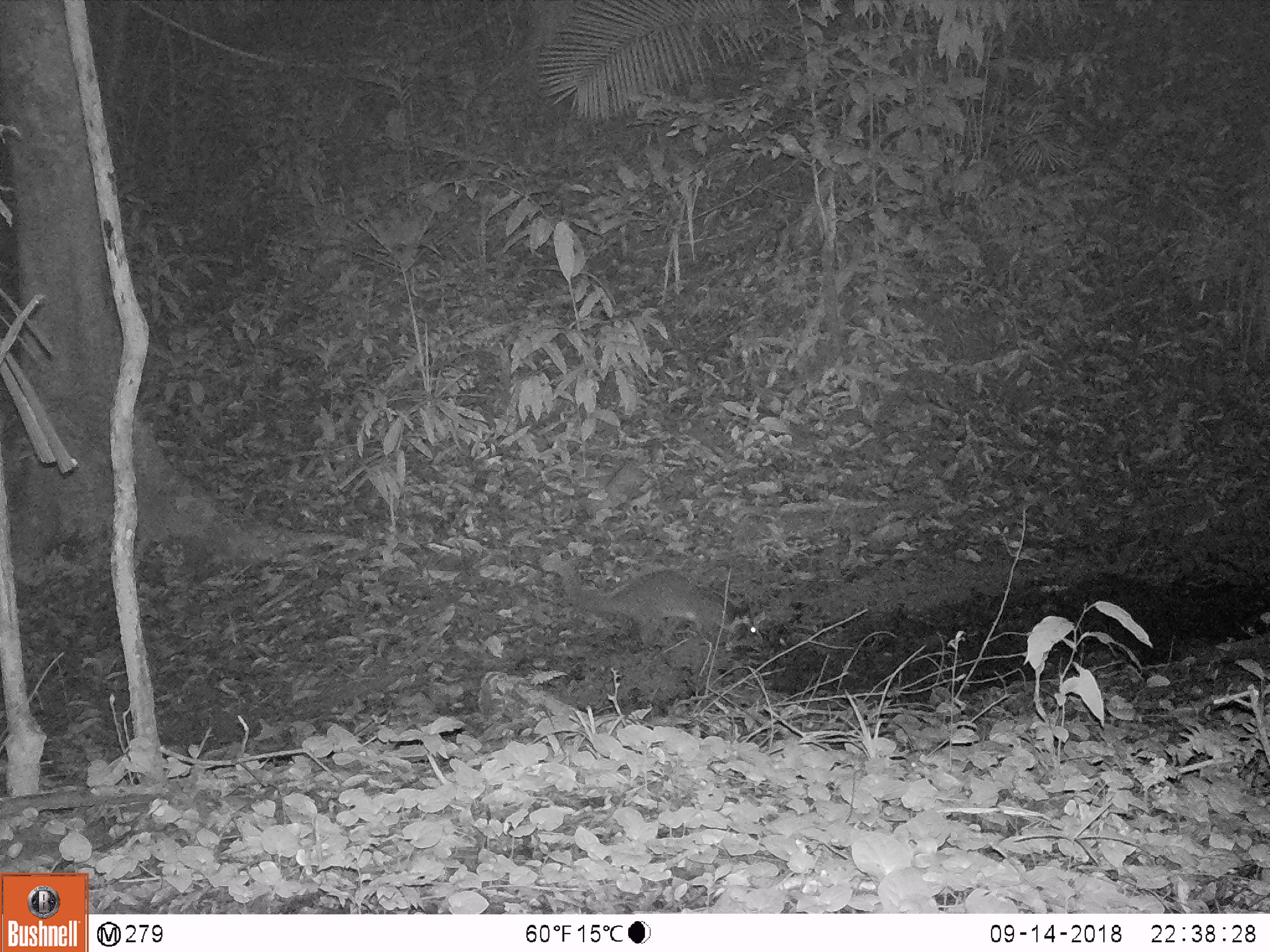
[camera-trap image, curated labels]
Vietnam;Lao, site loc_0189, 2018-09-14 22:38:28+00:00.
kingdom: Animalia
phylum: Chordata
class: Mammalia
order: Carnivora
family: Viverridae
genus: Paguma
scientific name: Paguma larvata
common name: masked palm civet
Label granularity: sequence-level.